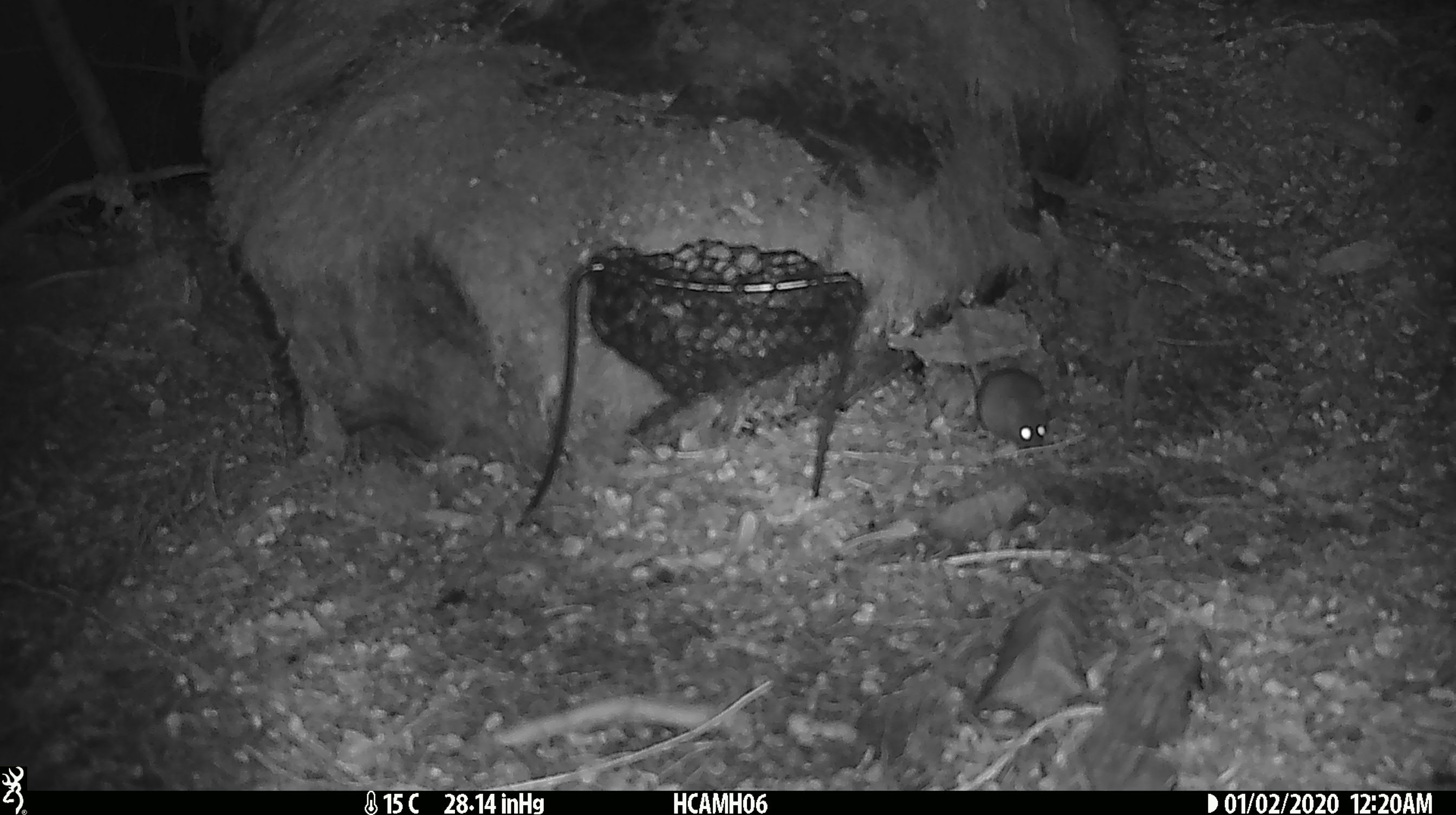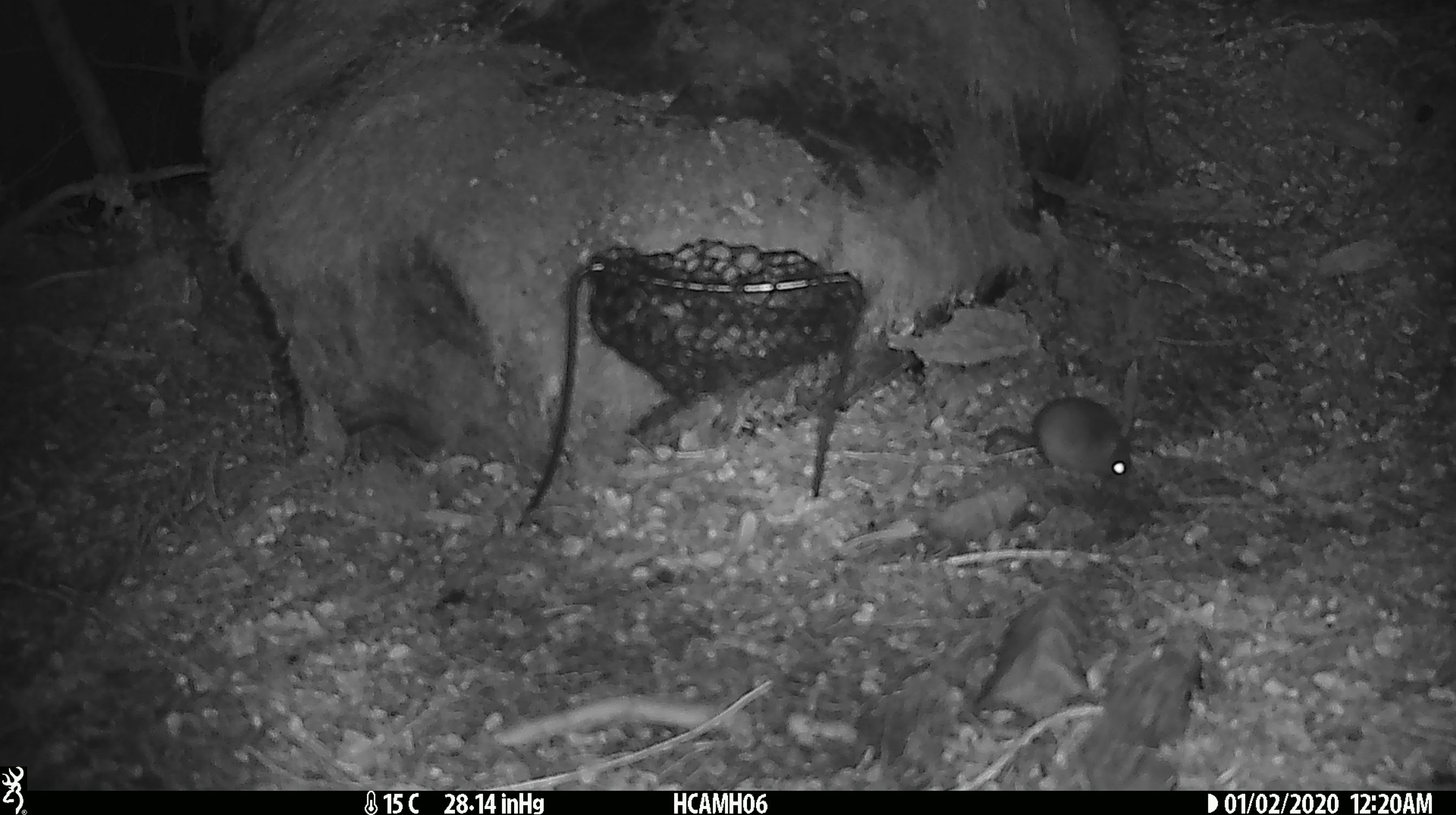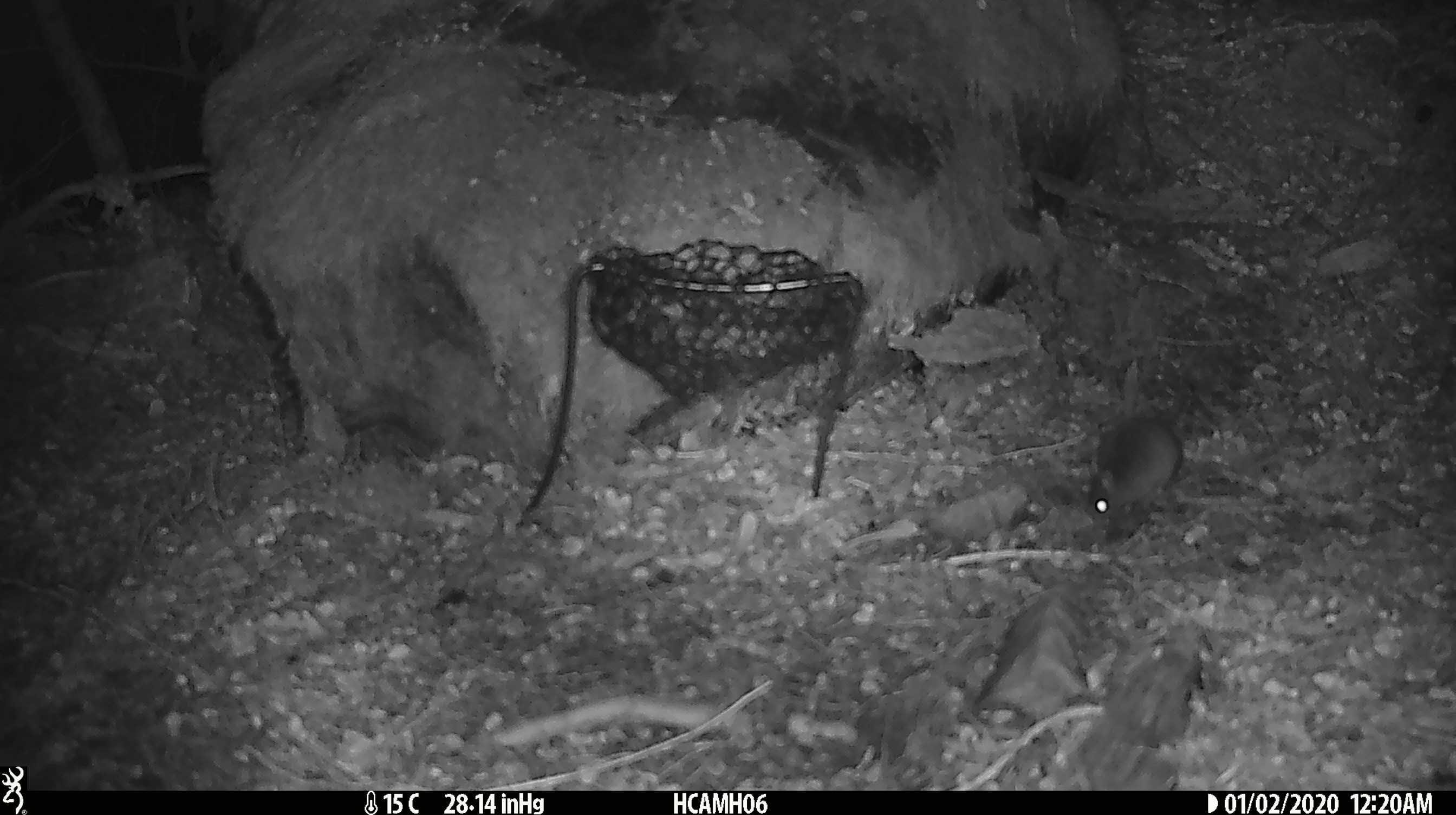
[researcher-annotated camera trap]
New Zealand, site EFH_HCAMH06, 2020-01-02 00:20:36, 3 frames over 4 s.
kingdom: Animalia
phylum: Chordata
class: Mammalia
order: Rodentia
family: Muridae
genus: Mus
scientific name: Mus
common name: mouse